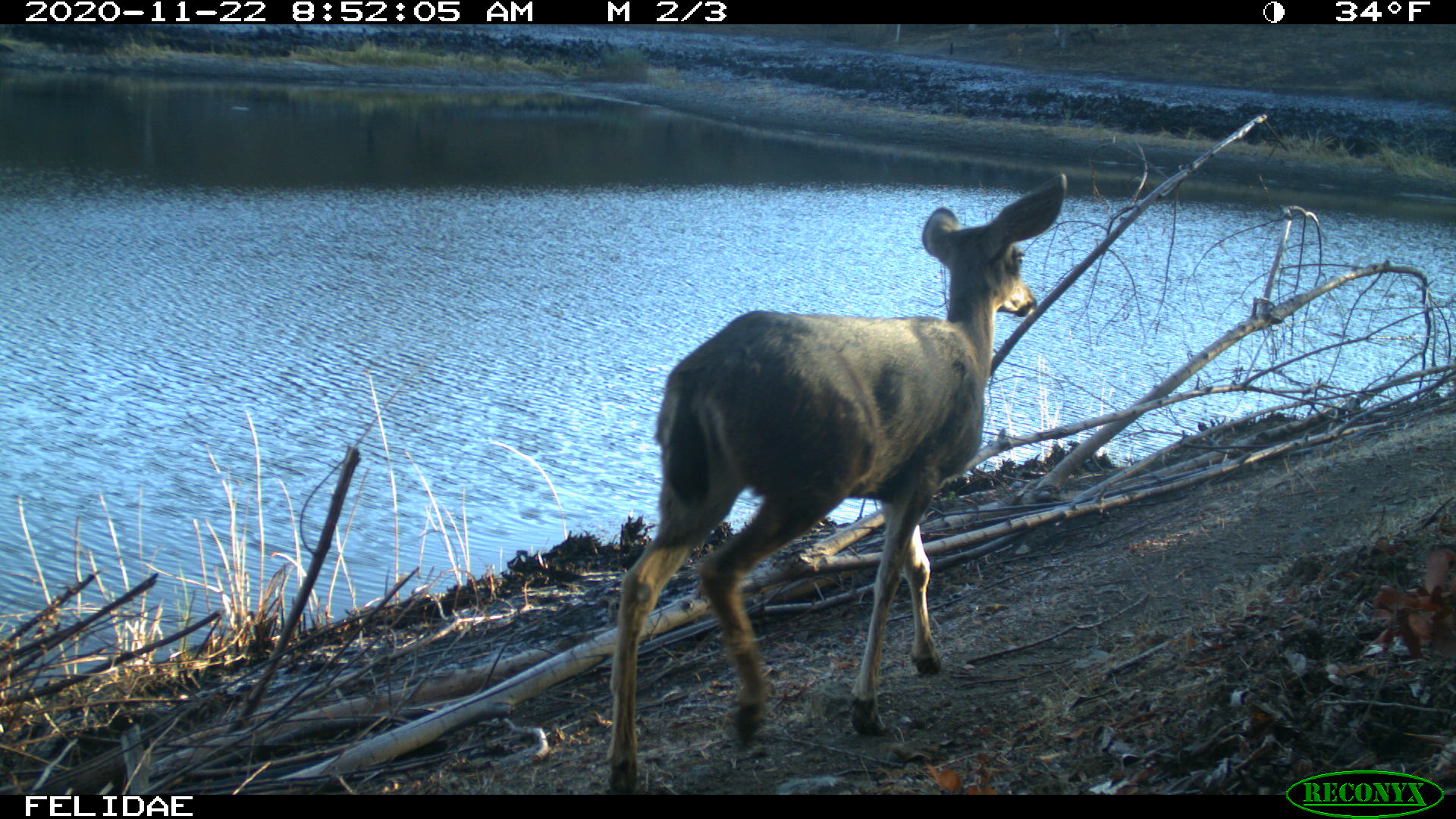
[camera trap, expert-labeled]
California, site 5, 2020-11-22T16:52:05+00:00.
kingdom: Animalia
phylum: Chordata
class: Mammalia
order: Artiodactyla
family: Cervidae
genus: Odocoileus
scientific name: Odocoileus hemionus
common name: mule deer